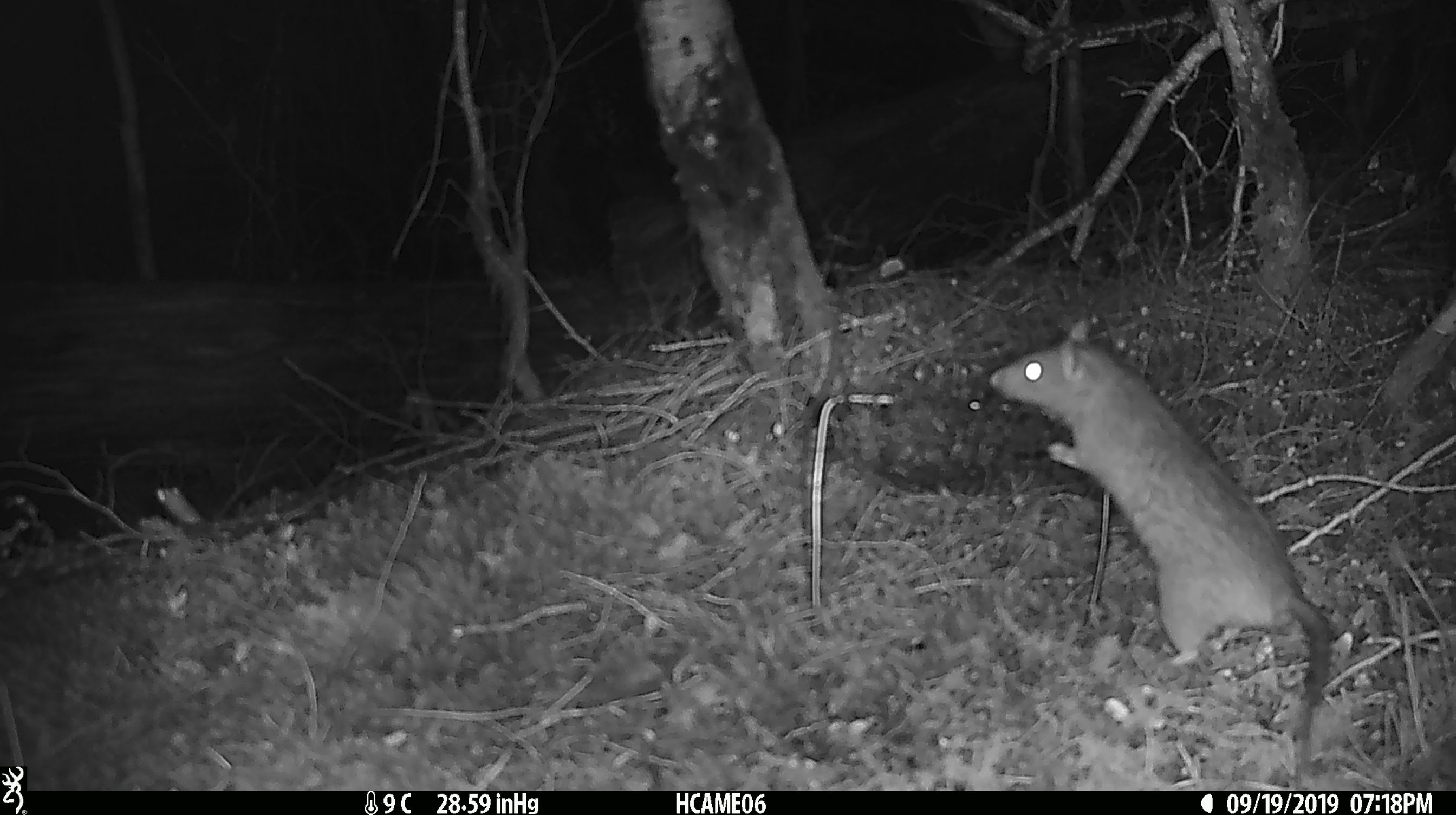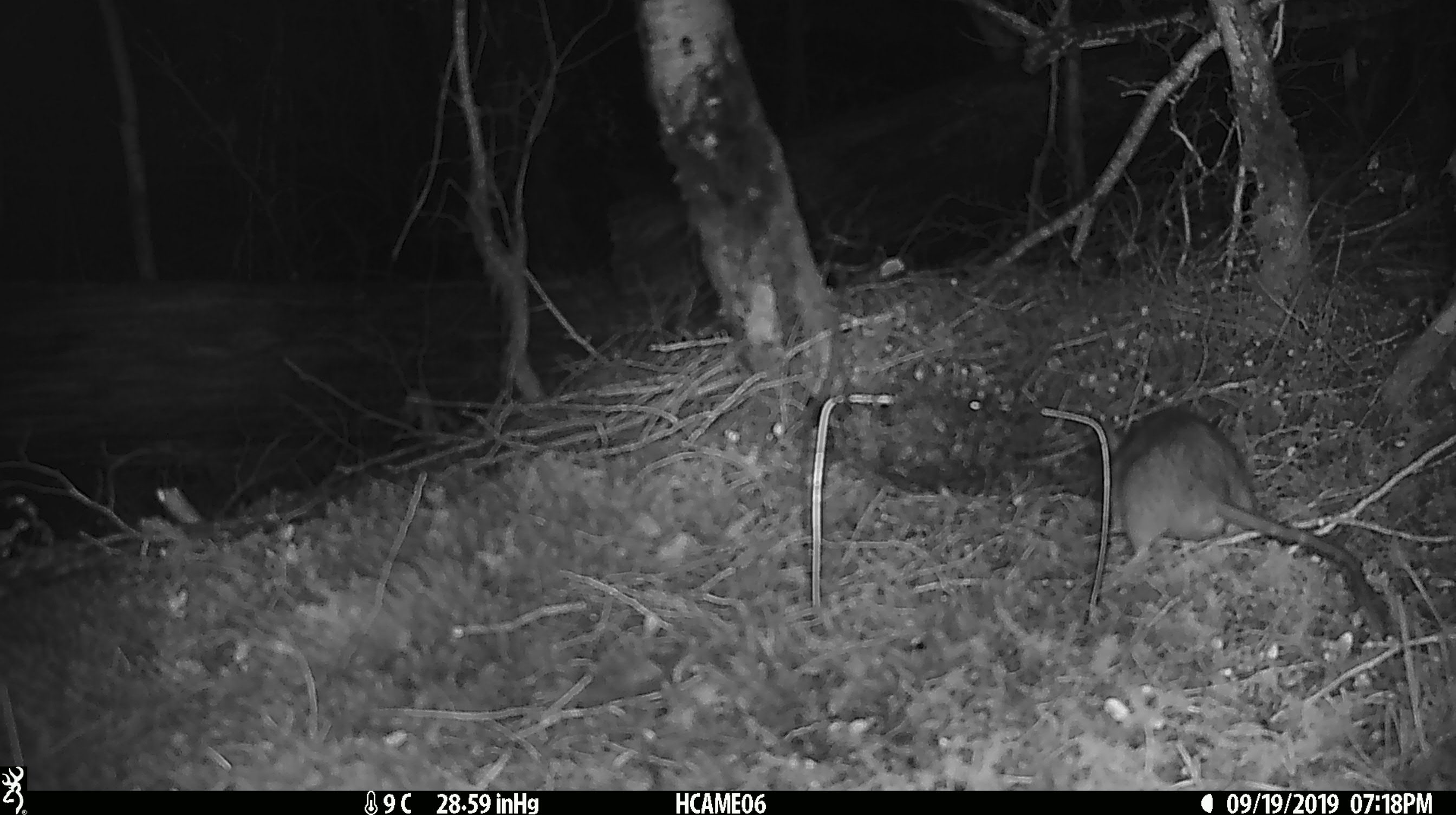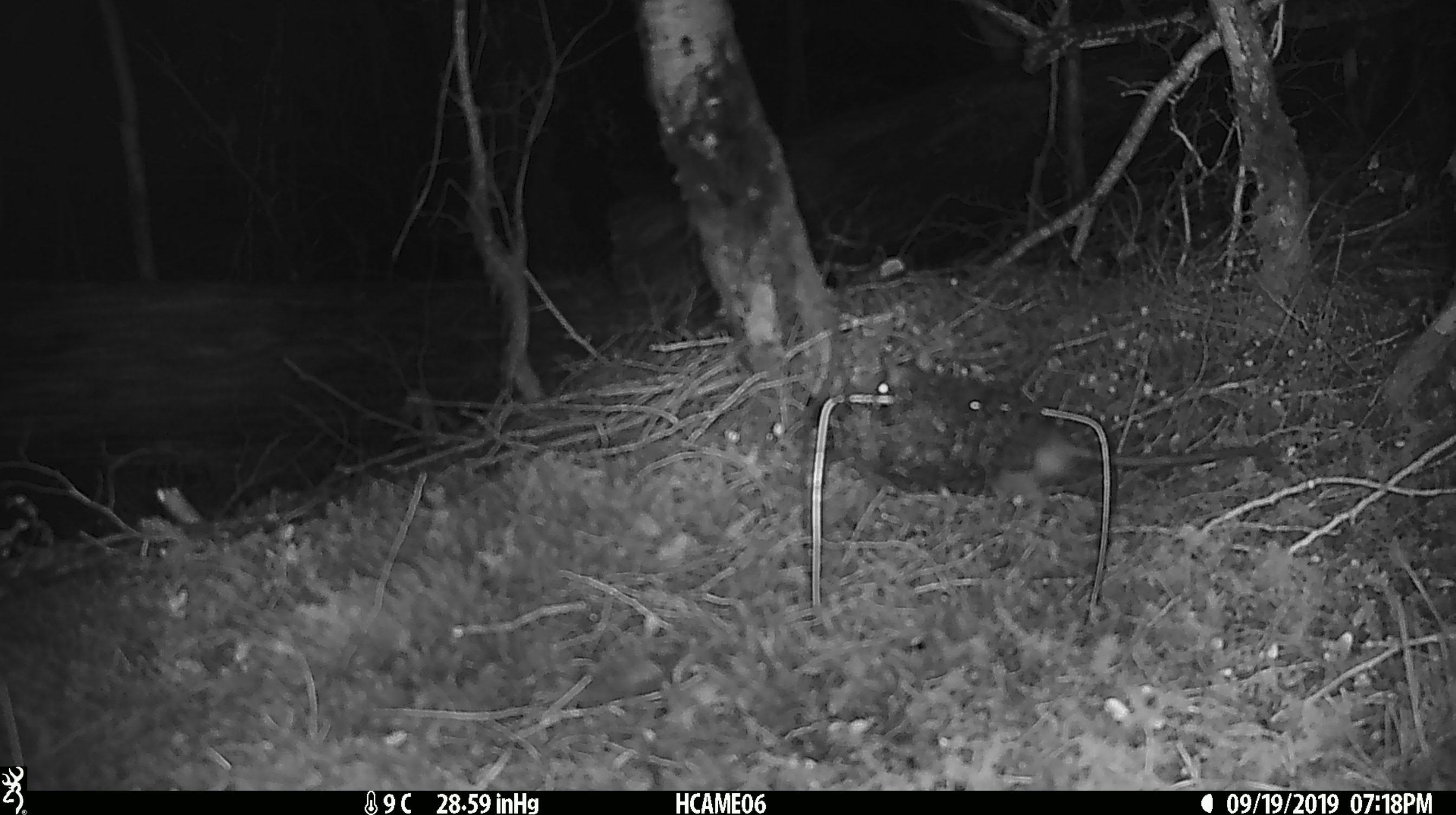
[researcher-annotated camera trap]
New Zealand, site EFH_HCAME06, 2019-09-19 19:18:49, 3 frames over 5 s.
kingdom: Animalia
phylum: Chordata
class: Mammalia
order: Rodentia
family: Muridae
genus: Rattus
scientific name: Rattus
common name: rat